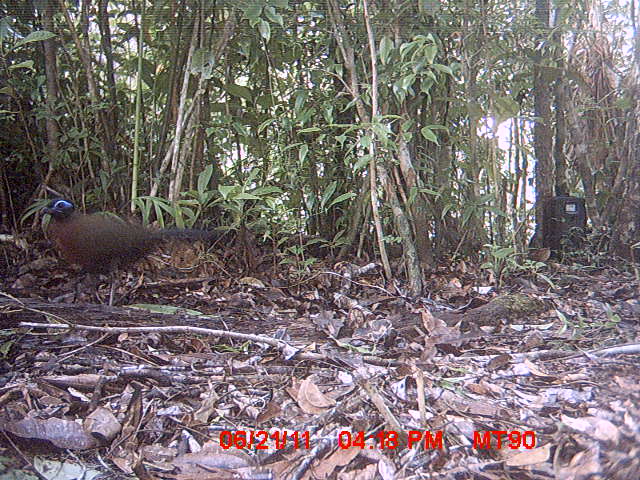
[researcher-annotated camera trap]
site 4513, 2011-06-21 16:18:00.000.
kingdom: Animalia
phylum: Chordata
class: Aves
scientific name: Aves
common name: bird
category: unknown bird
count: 1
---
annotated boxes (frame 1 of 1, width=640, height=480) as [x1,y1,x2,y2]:
unknown bird: [38,196,217,306]